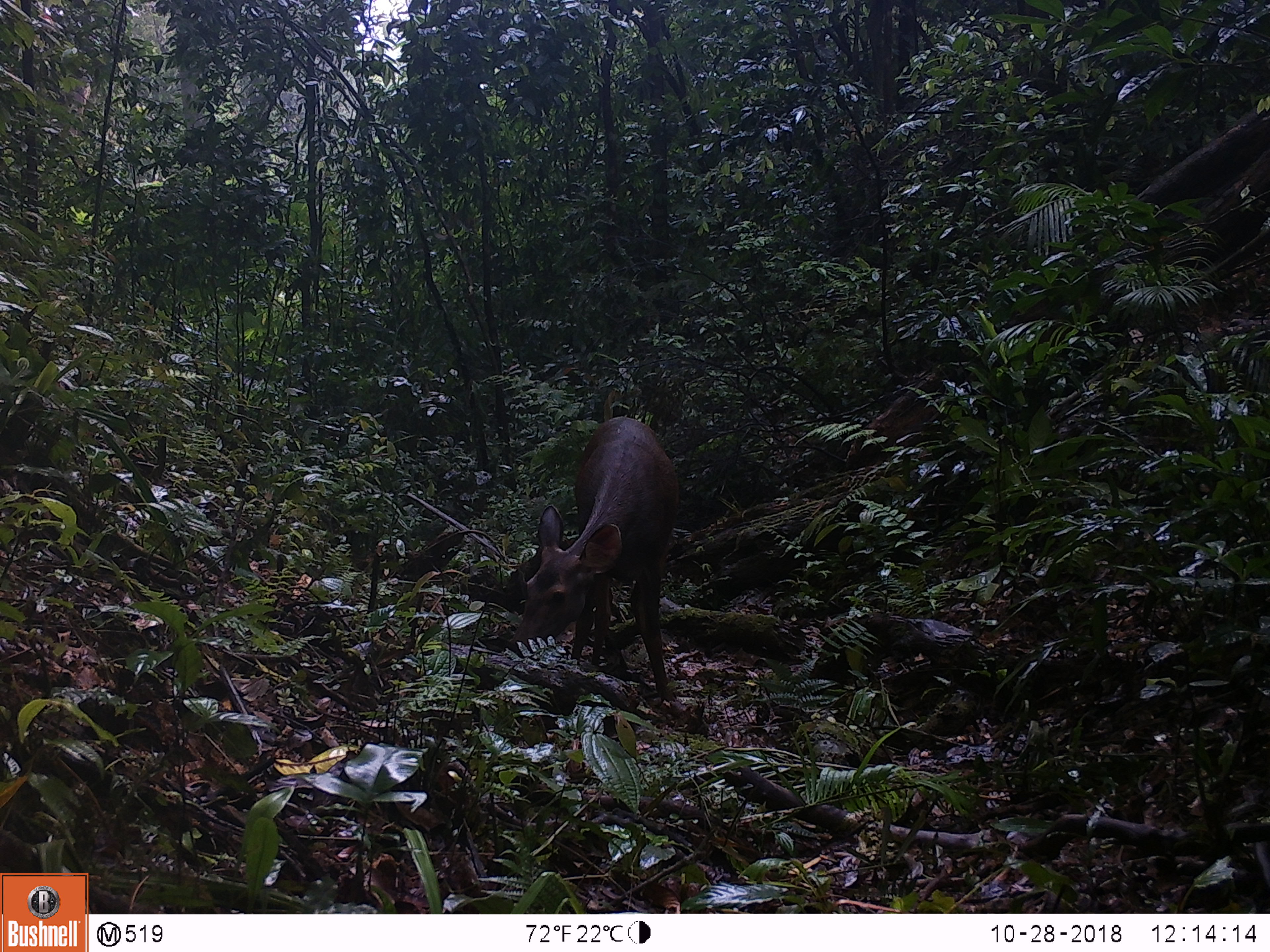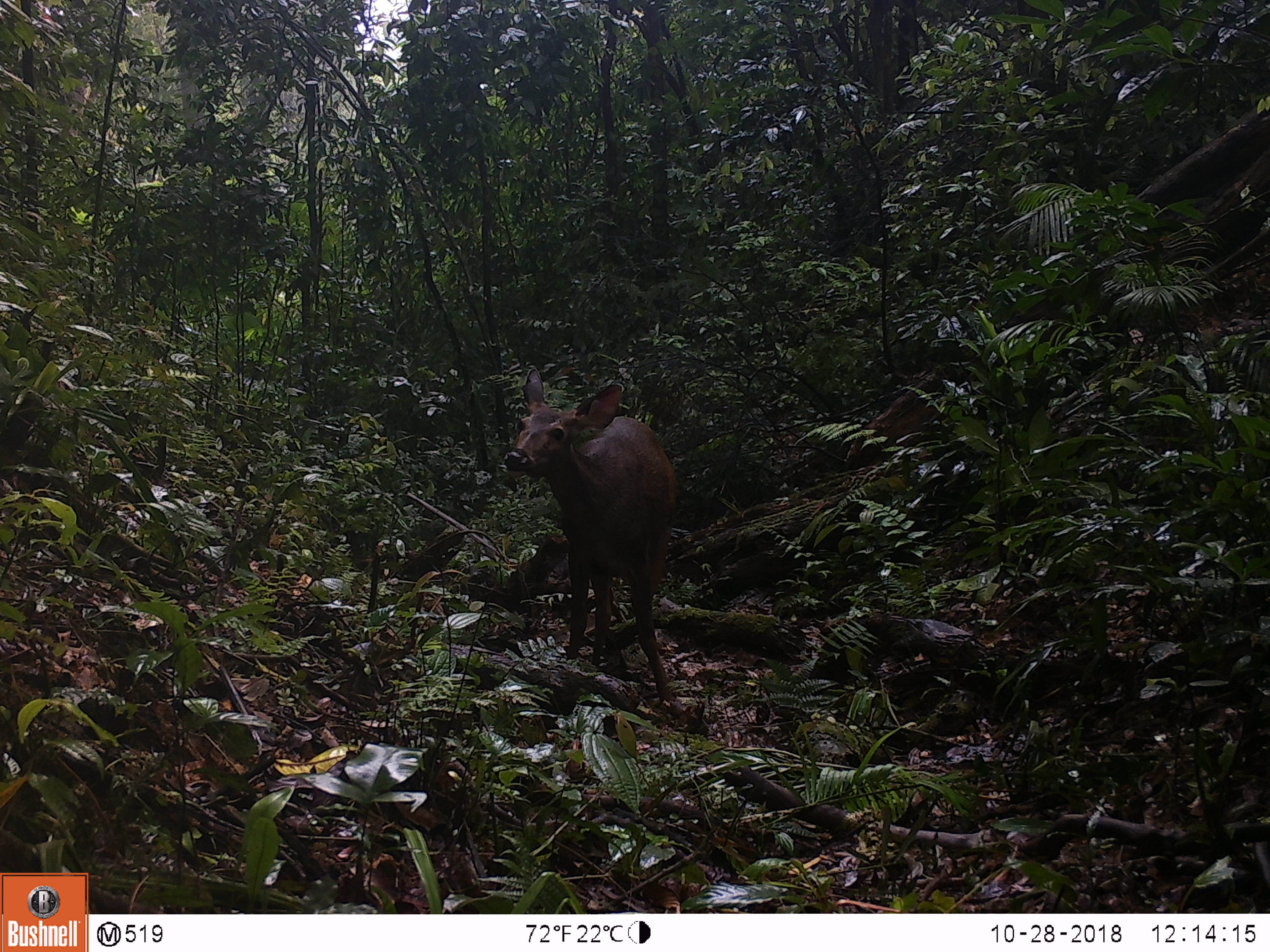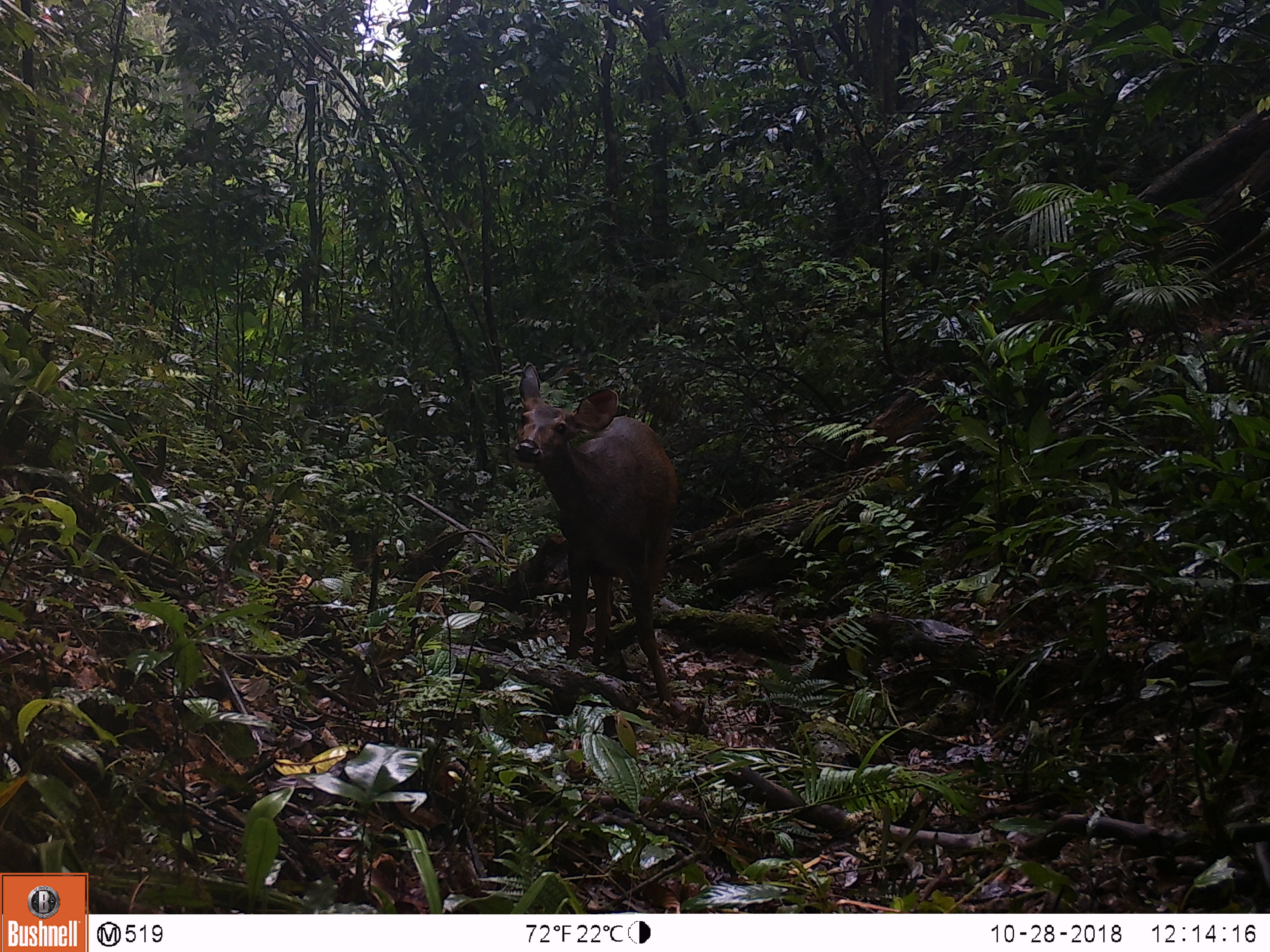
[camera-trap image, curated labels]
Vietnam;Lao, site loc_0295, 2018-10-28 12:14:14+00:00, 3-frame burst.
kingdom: Animalia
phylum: Chordata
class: Mammalia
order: Artiodactyla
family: Cervidae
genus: Rusa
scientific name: Rusa unicolor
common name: sambar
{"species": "sambar (Rusa unicolor)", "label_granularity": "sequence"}